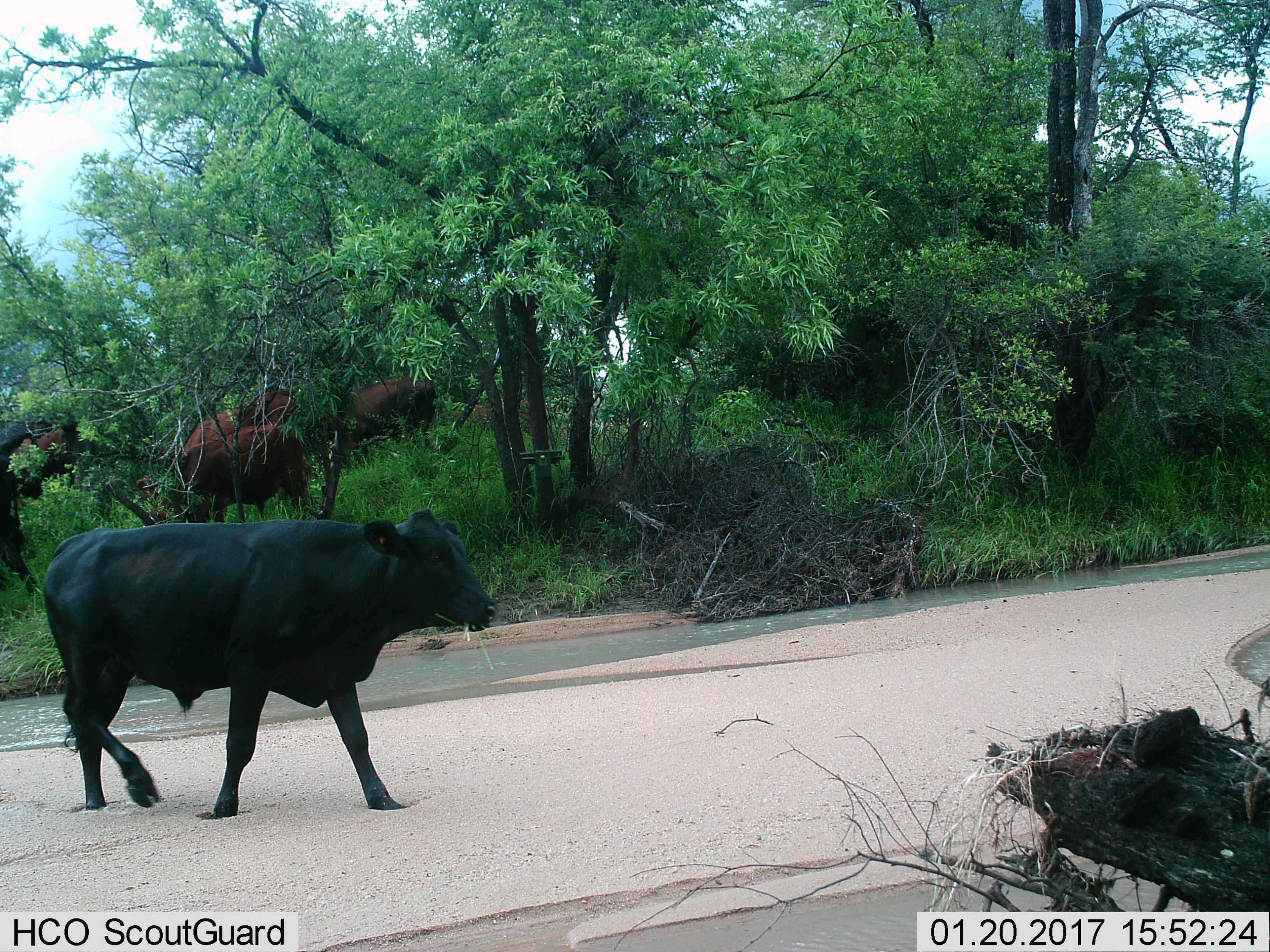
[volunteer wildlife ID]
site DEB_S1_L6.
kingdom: Animalia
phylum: Chordata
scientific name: Vertebrata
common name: domestic animal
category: domesticanimal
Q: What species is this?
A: Domesticanimal (domestic animal) (Vertebrata).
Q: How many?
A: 6.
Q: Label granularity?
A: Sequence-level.